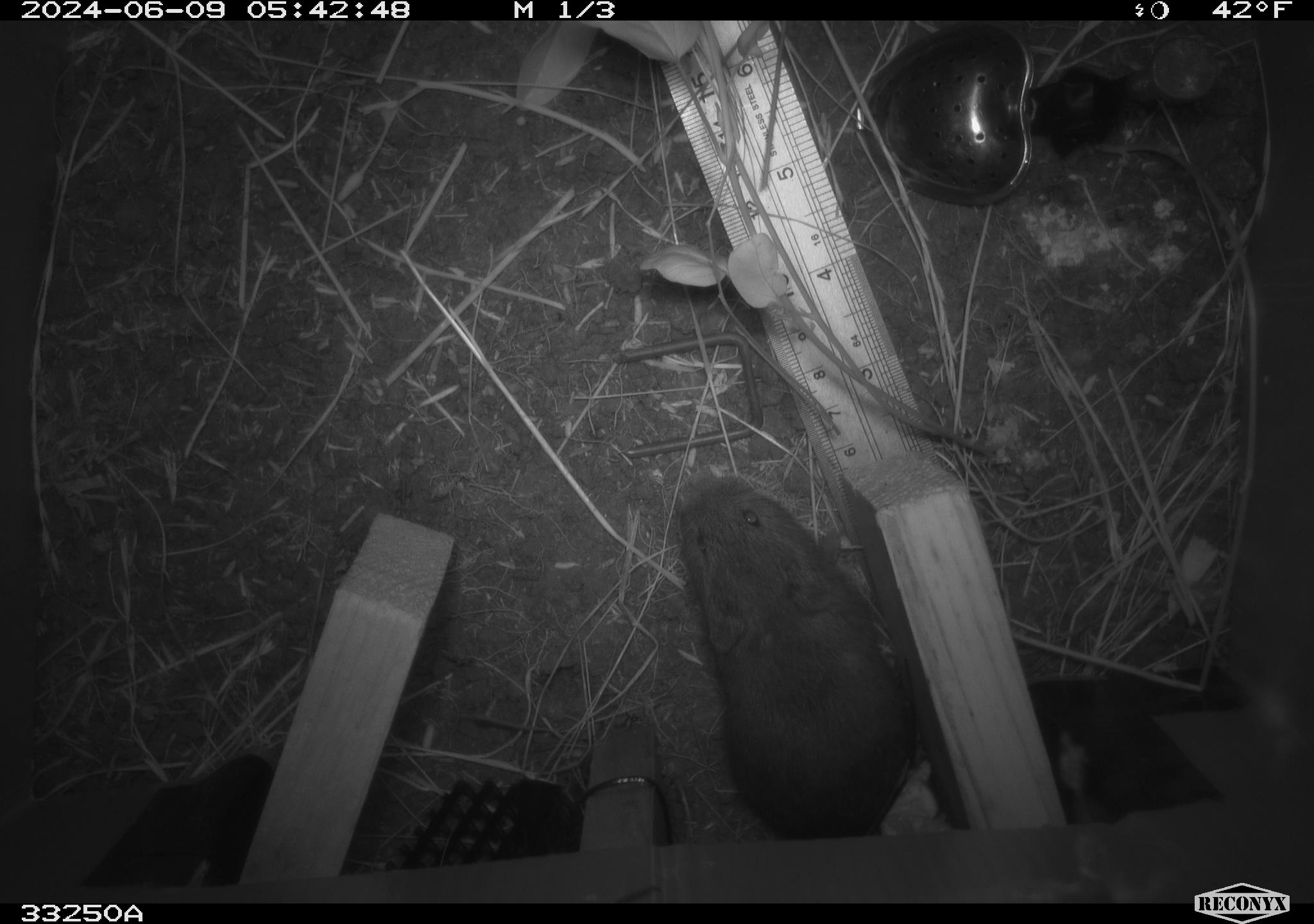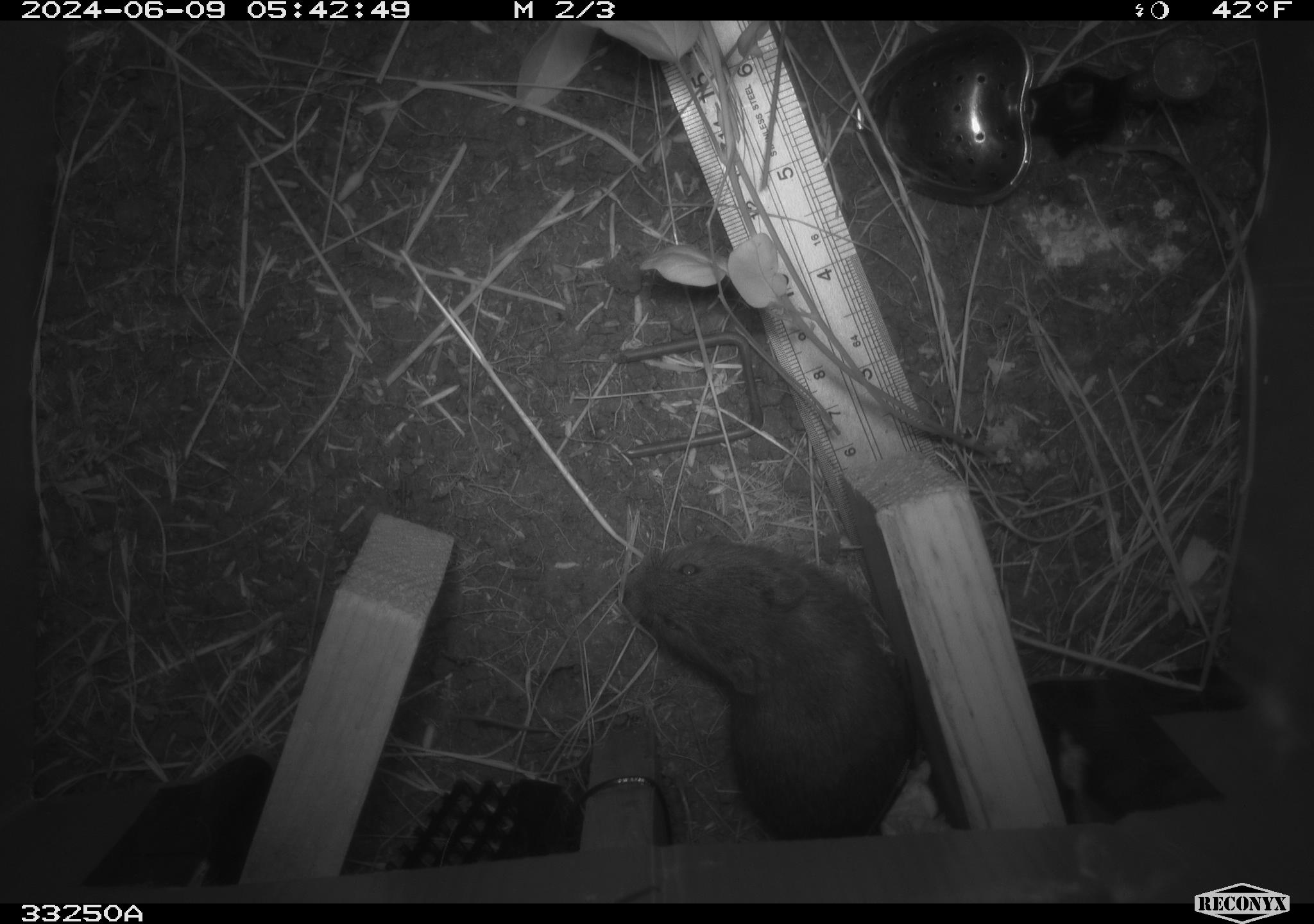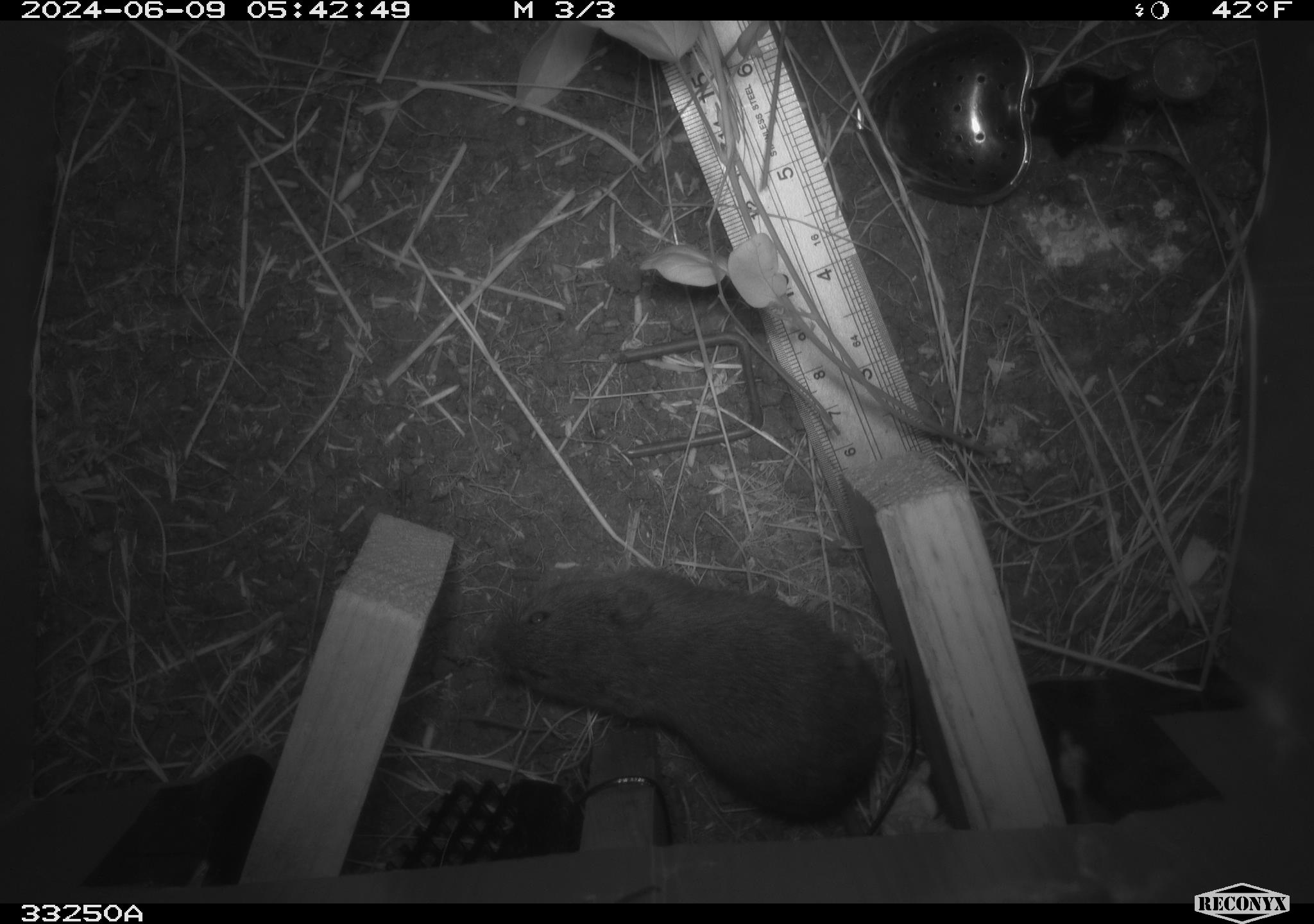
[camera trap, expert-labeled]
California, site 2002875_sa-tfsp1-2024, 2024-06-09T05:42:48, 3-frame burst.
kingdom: Animalia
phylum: Chordata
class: Mammalia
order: Rodentia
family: Cricetidae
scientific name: Arvicolinae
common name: voles, lemmings, and muskrats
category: arvicolinae subfamily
Arvicolinae subfamily (voles, lemmings, and muskrats) (Arvicolinae).